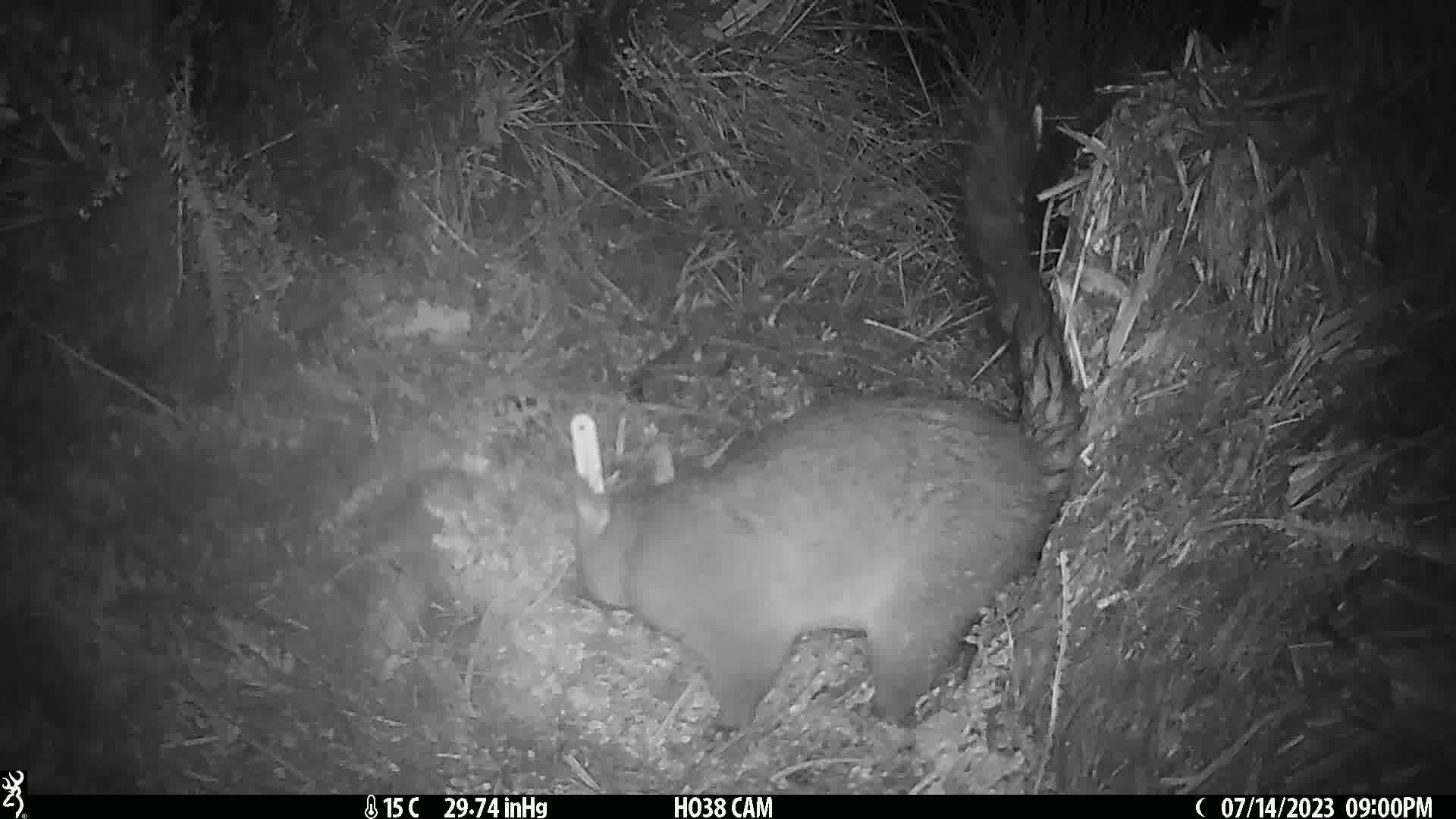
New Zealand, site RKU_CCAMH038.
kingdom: Animalia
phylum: Chordata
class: Mammalia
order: Diprotodontia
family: Phalangeridae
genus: Trichosurus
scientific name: Trichosurus vulpecula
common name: common brushtail possum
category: possum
Possum (common brushtail possum) (Trichosurus vulpecula).